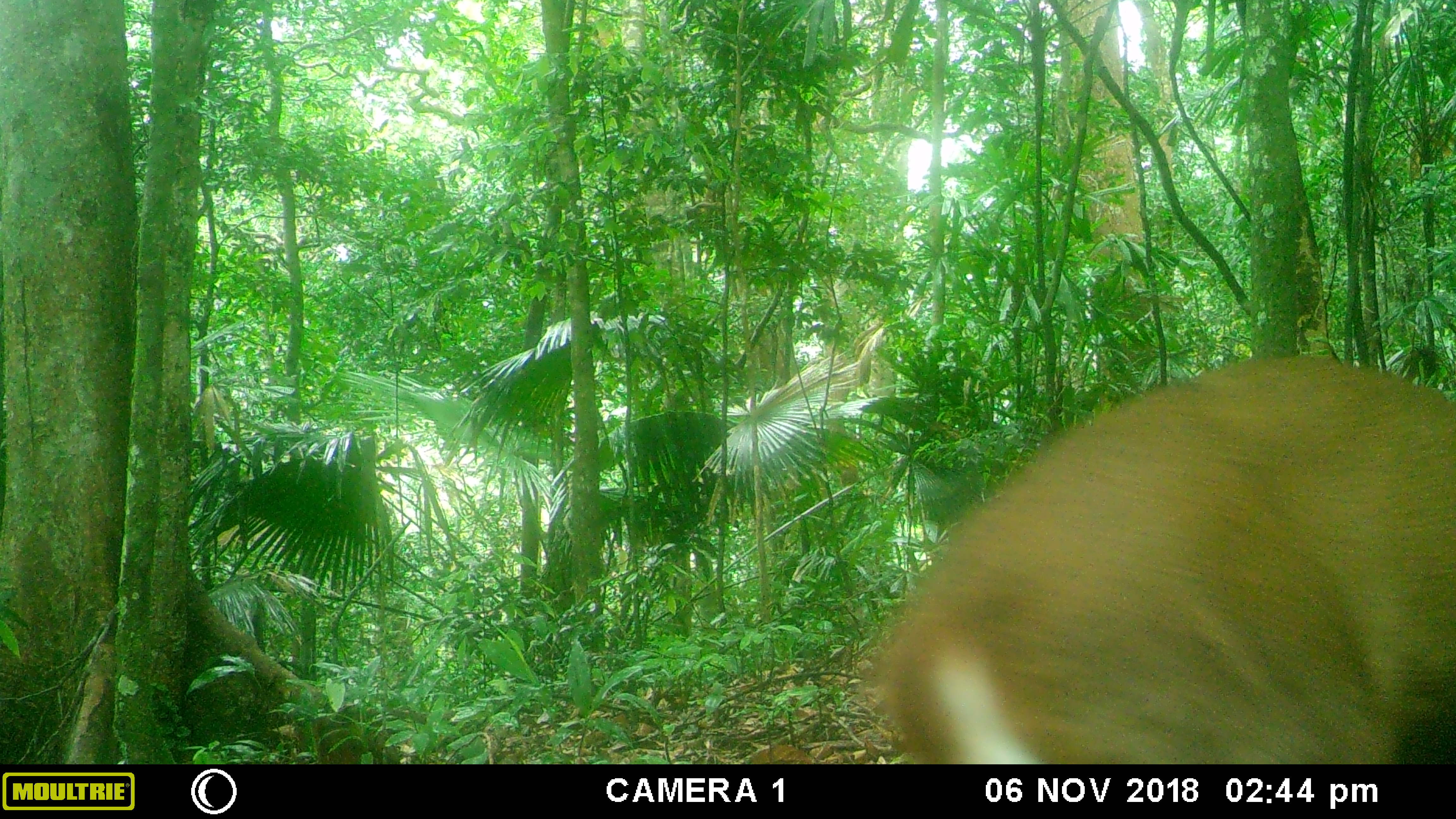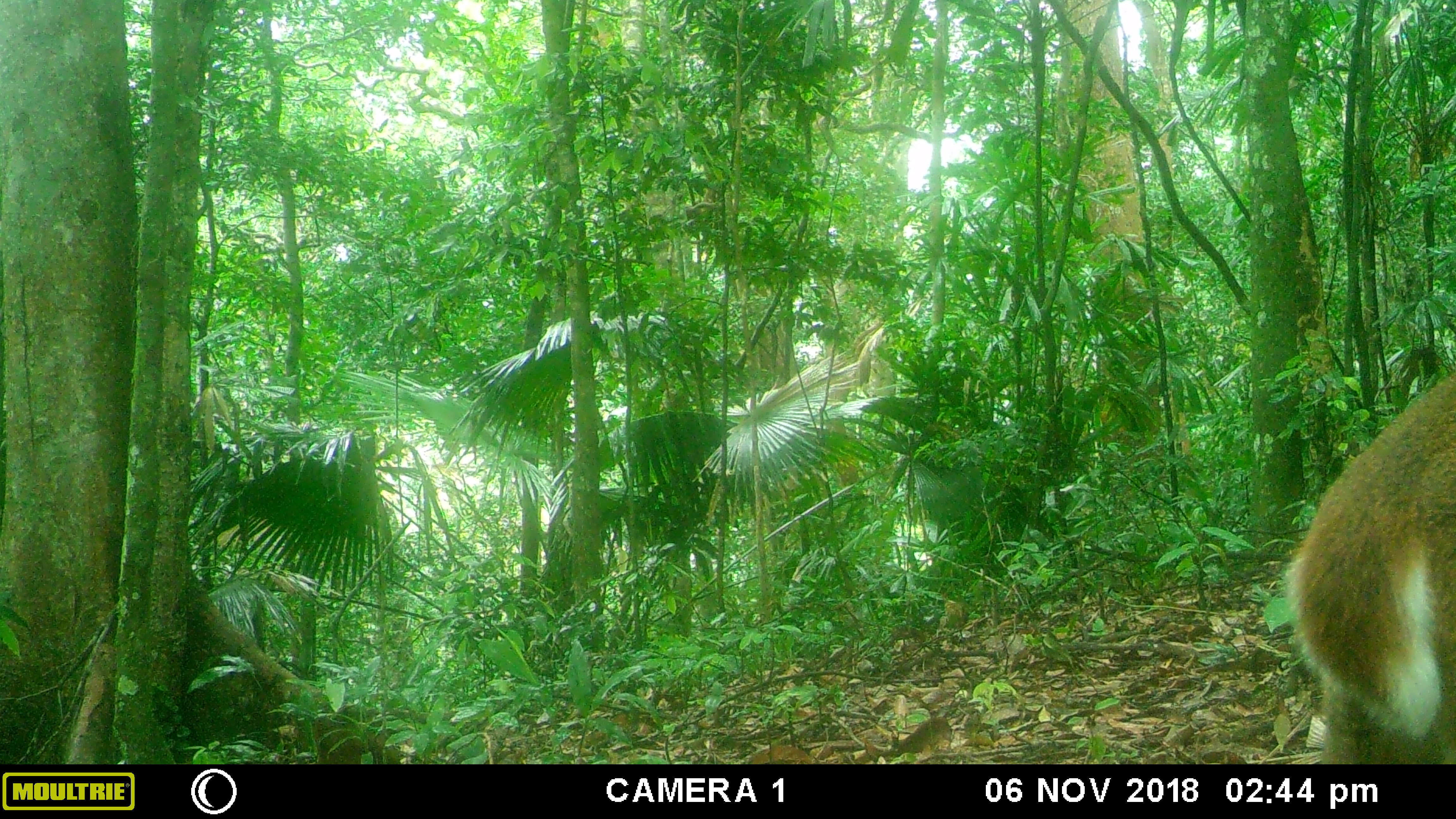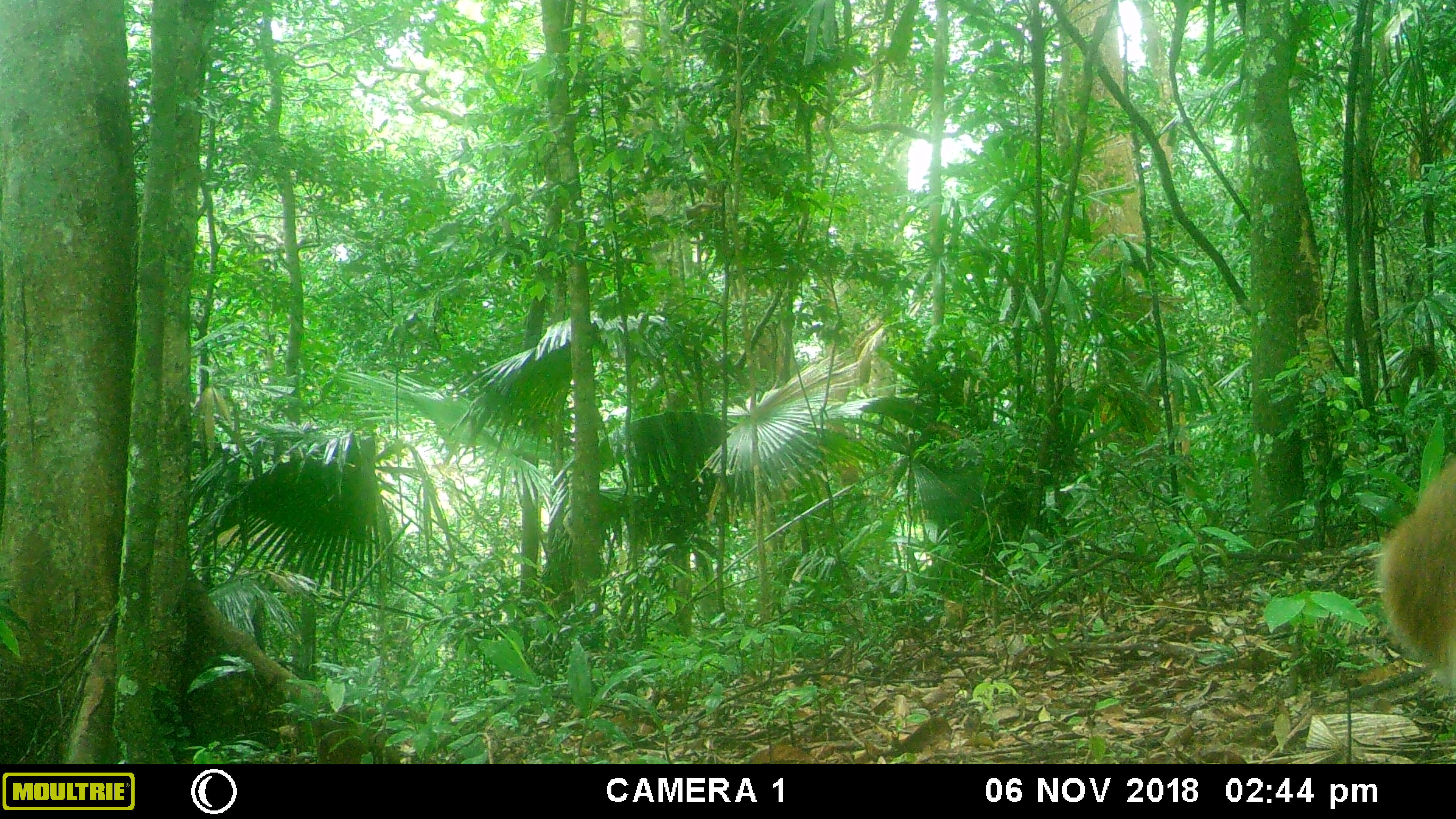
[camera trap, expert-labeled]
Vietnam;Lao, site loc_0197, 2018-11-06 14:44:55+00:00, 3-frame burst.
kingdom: Animalia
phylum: Chordata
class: Mammalia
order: Artiodactyla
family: Cervidae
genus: Muntiacus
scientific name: Muntiacus vuquangensis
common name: large-antlered muntjac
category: large antlered muntjac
Large antlered muntjac (large-antlered muntjac) (Muntiacus vuquangensis). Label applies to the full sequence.